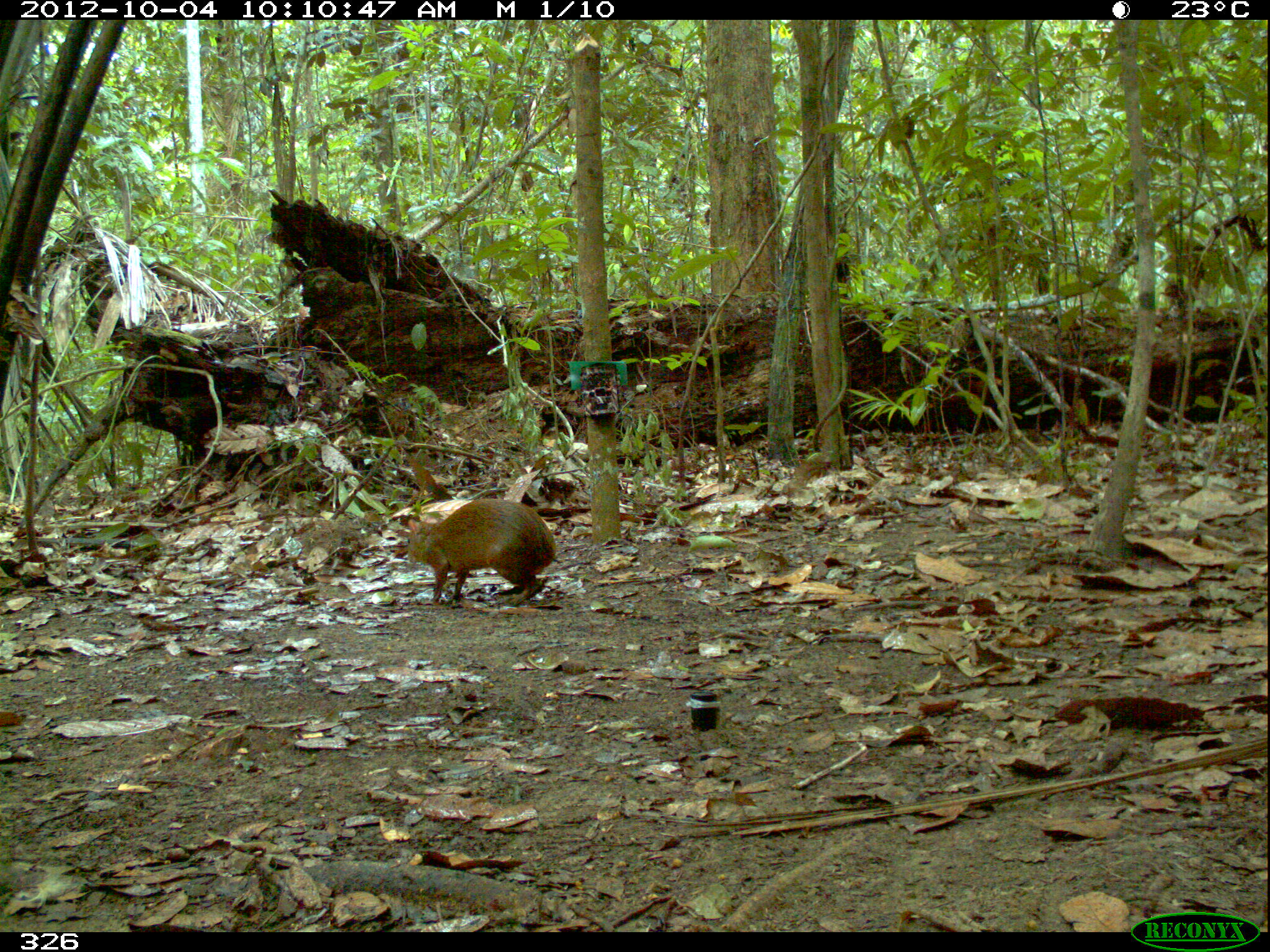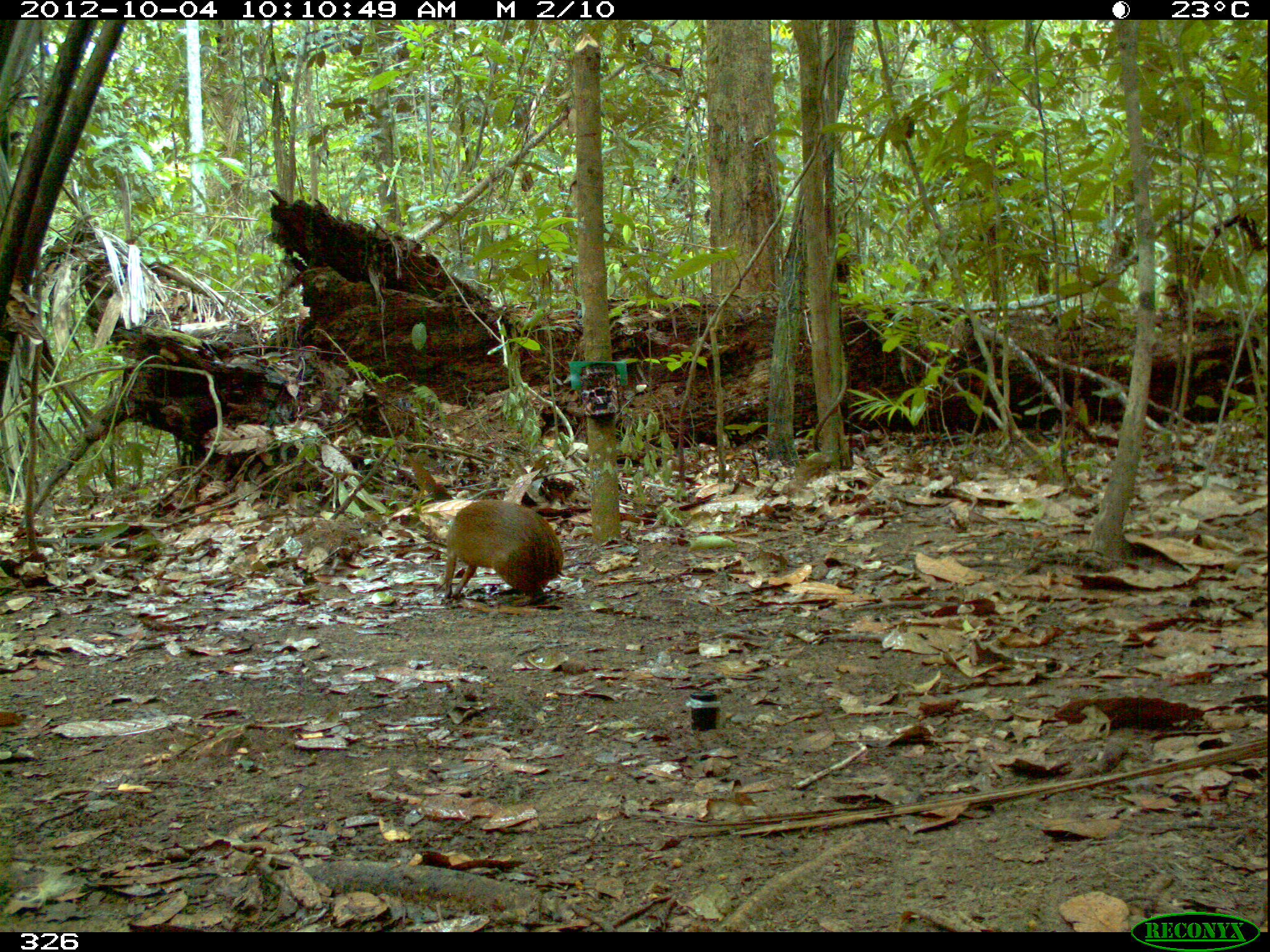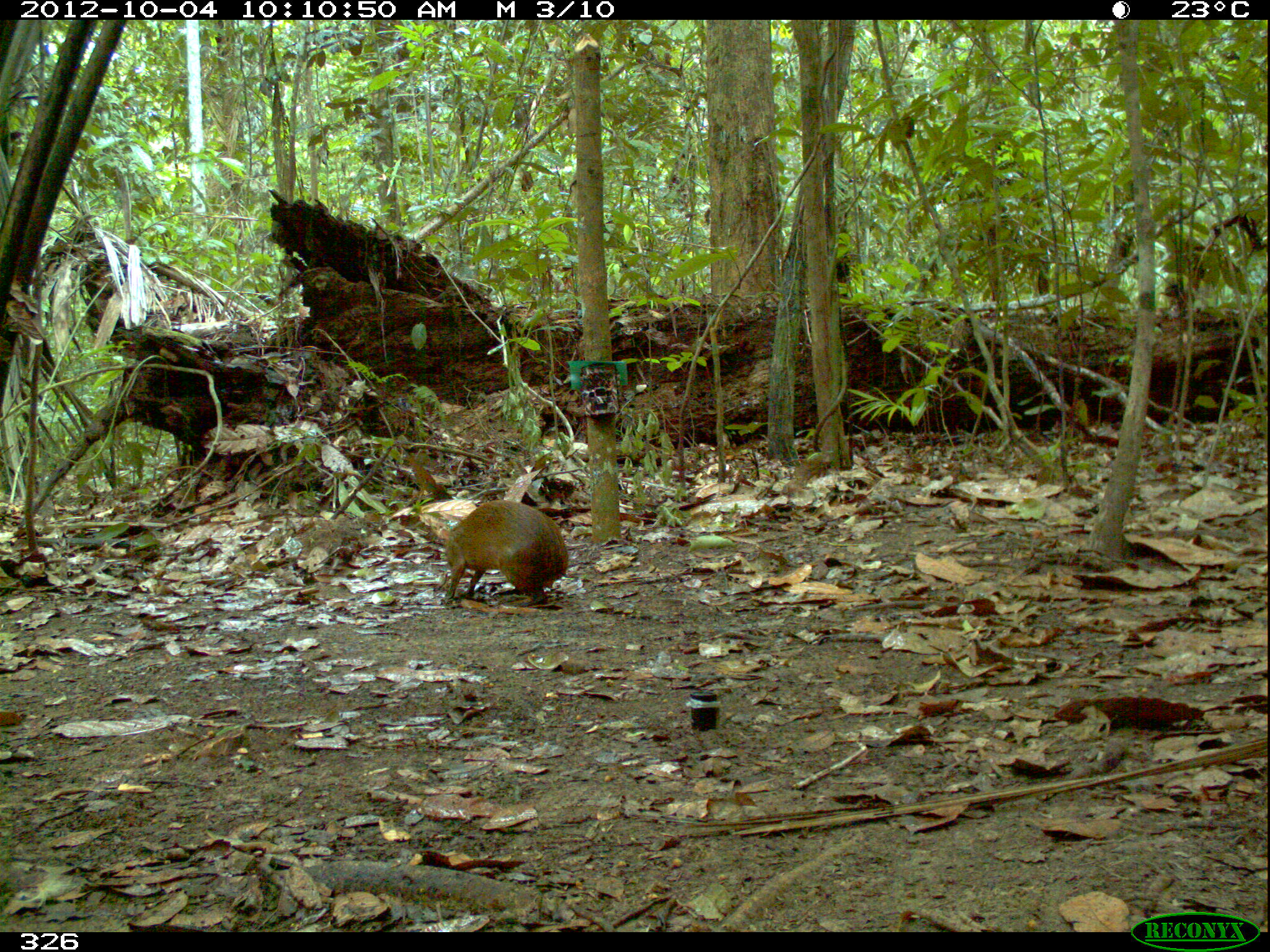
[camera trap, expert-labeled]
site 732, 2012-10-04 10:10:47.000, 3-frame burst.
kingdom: Animalia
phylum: Chordata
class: Mammalia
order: Rodentia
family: Dasyproctidae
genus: Dasyprocta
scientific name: Dasyprocta punctata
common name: central american agouti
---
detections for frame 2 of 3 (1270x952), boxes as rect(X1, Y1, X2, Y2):
dasyprocta punctata: rect(440, 497, 566, 608)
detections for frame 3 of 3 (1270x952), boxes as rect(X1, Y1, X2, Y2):
dasyprocta punctata: rect(437, 499, 569, 602)